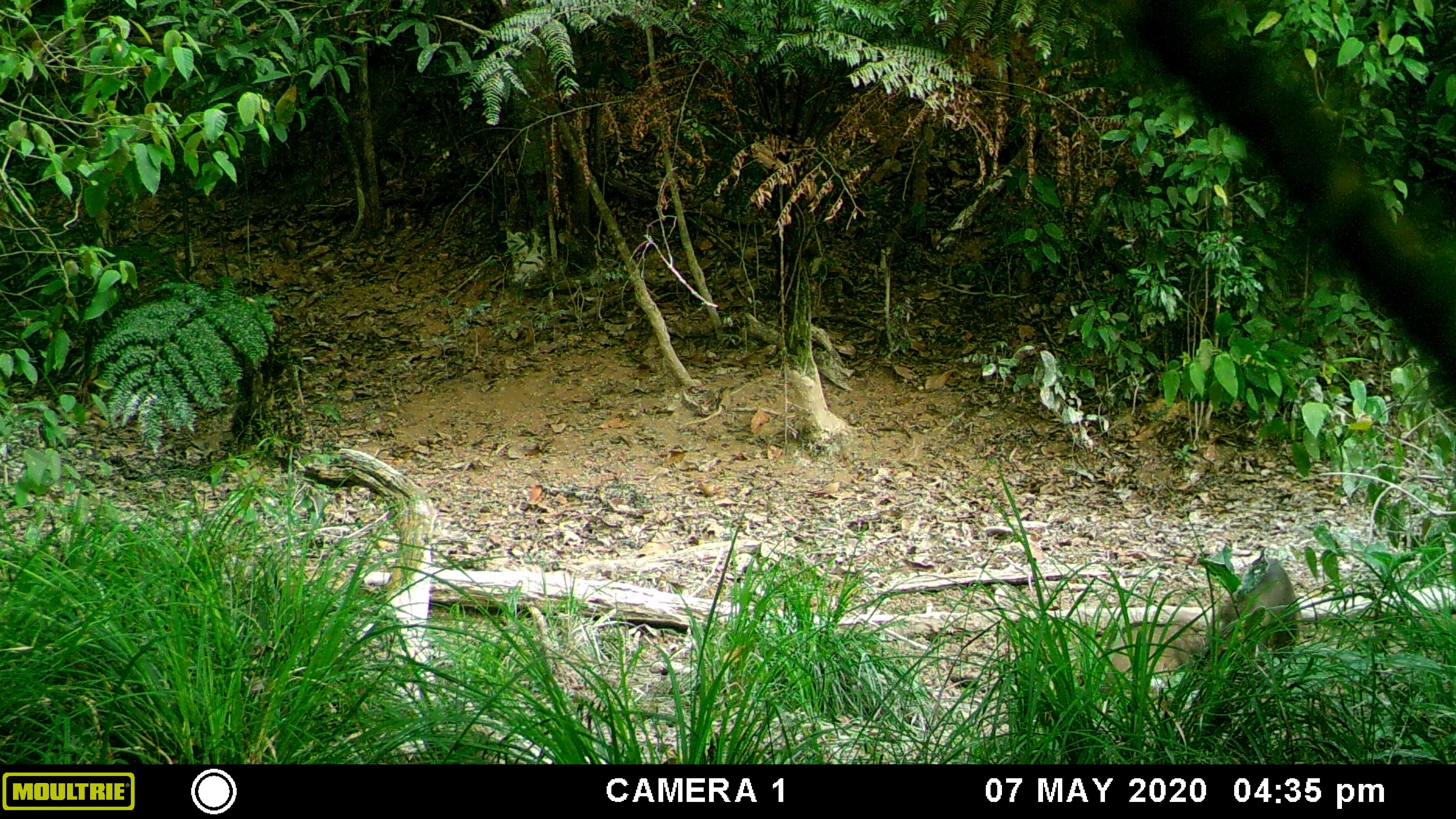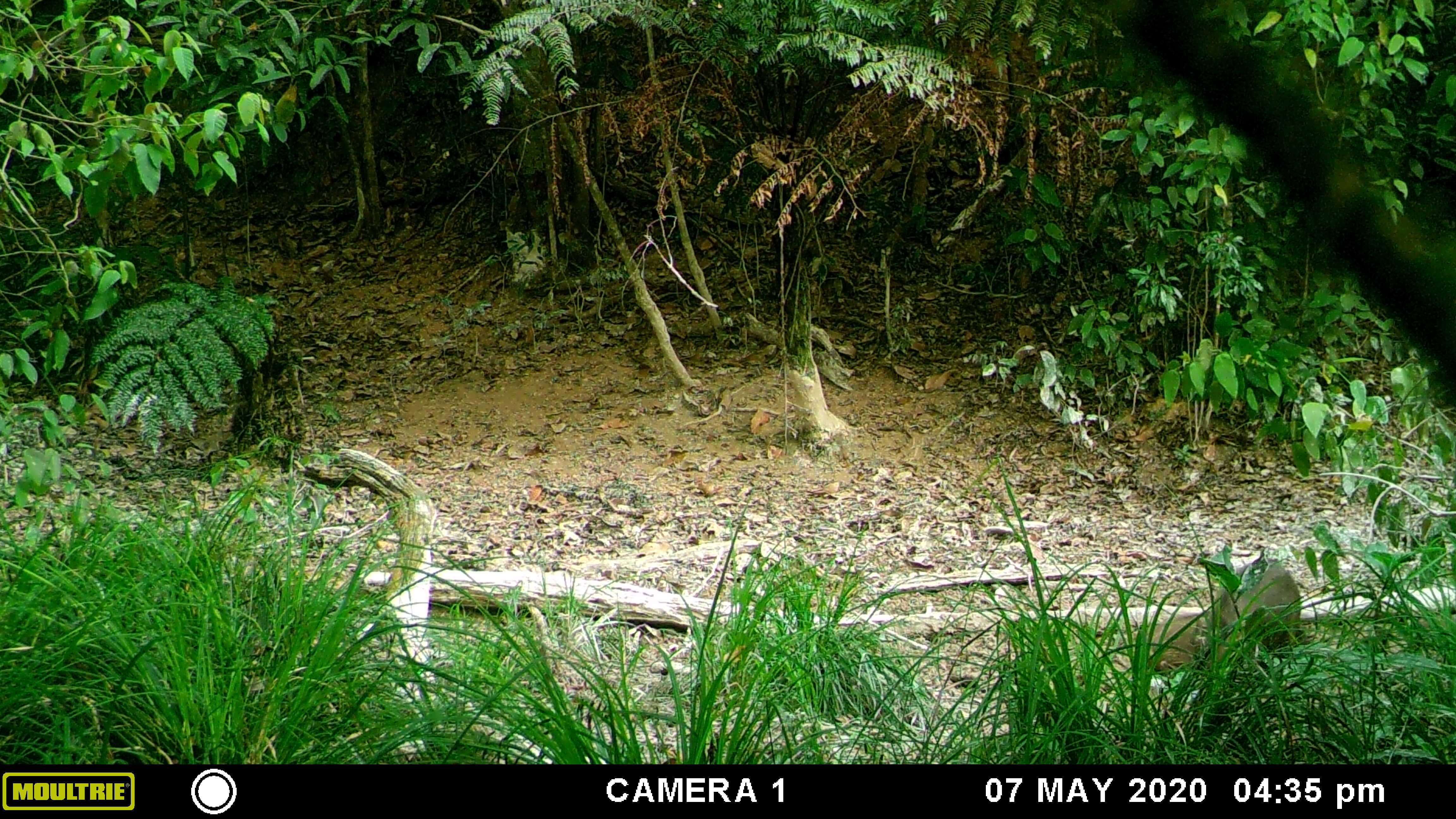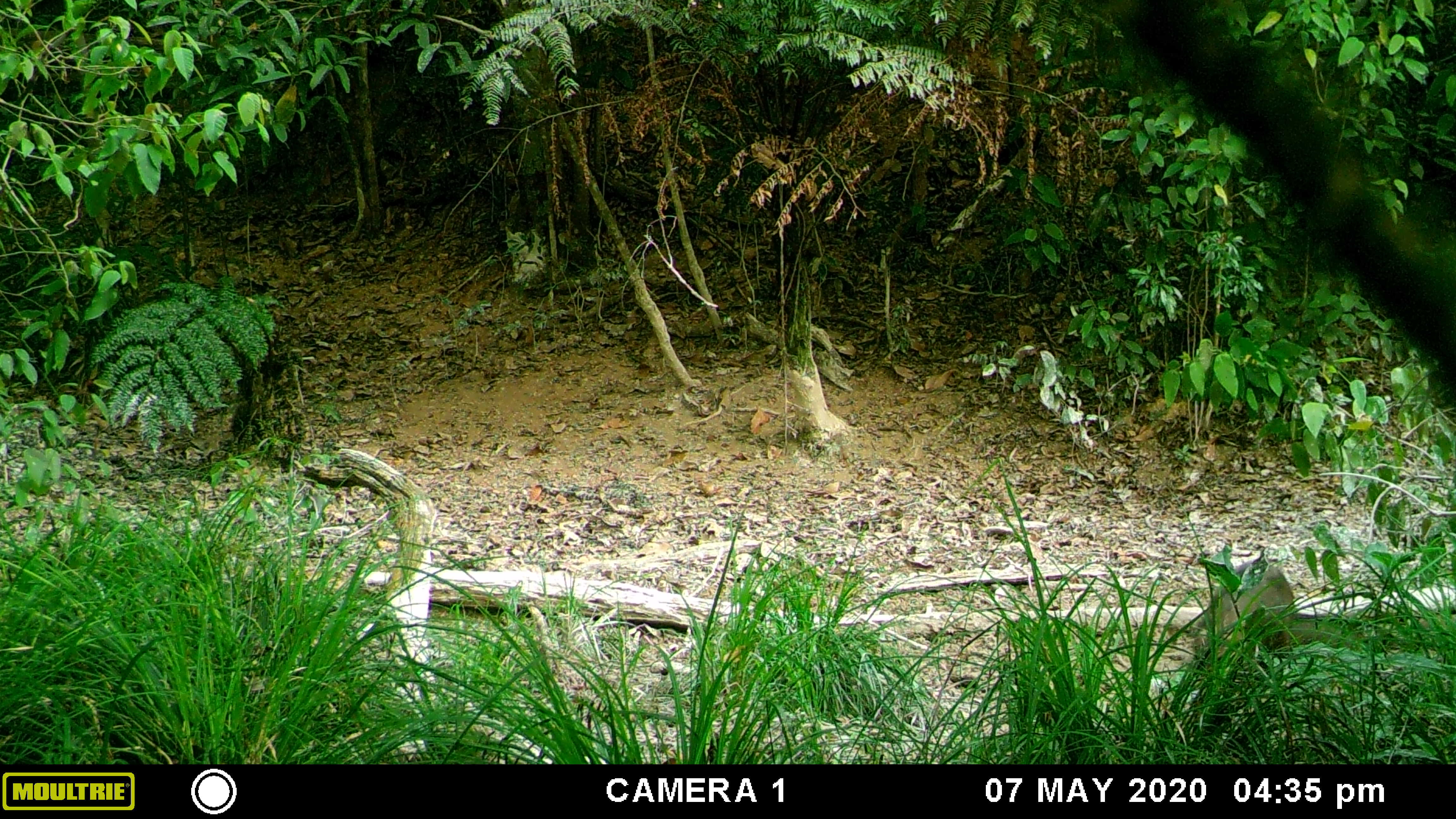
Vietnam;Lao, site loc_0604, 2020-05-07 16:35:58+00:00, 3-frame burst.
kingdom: Animalia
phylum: Chordata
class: Mammalia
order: Artiodactyla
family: Suidae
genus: Sus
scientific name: Sus scrofa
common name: eurasian wild pig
Eurasian wild pig (Sus scrofa). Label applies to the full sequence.